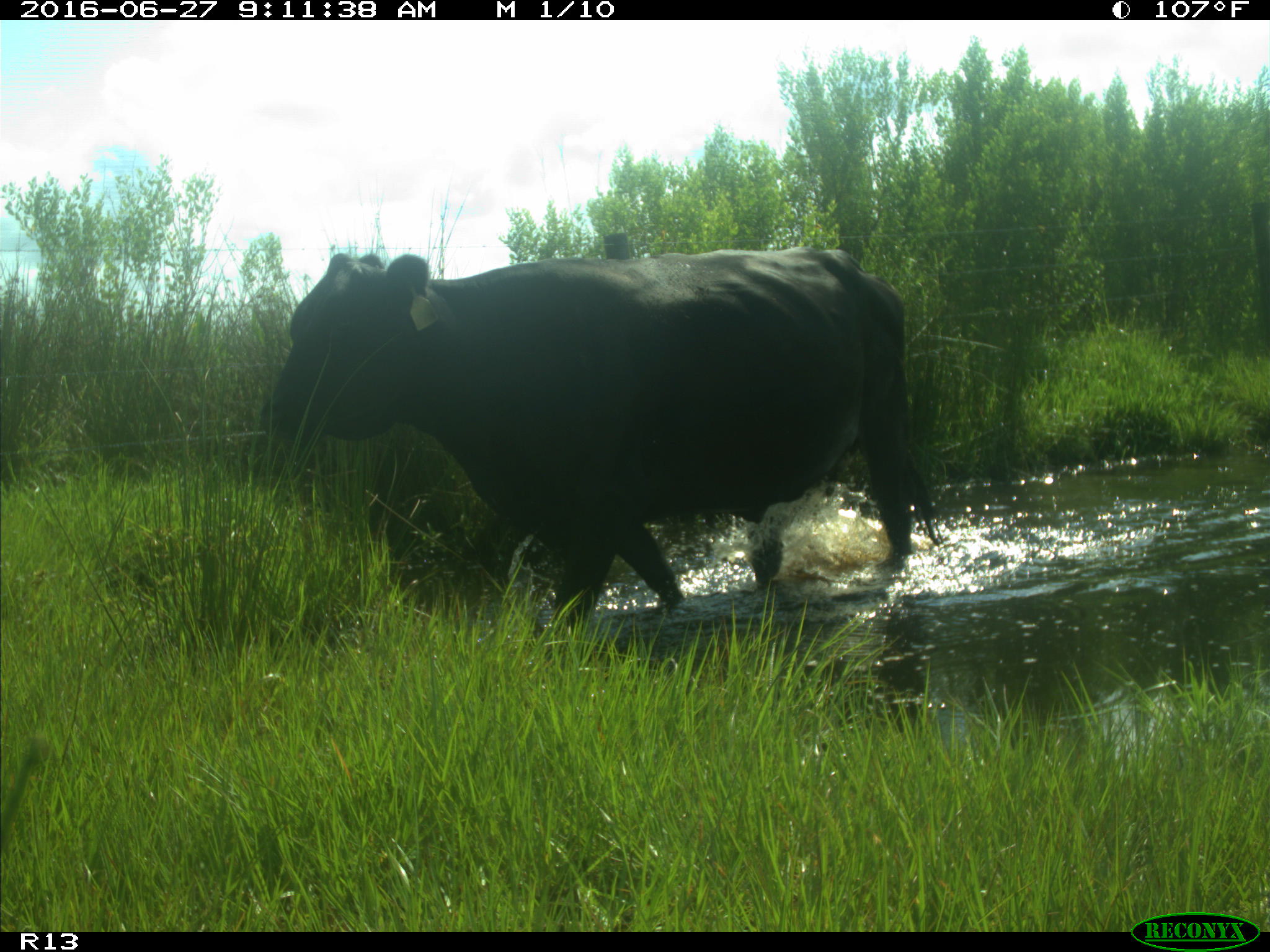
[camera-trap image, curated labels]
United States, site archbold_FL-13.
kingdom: Animalia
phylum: Chordata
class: Mammalia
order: Artiodactyla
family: Bovidae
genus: Bos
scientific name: Bos taurus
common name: domestic cow